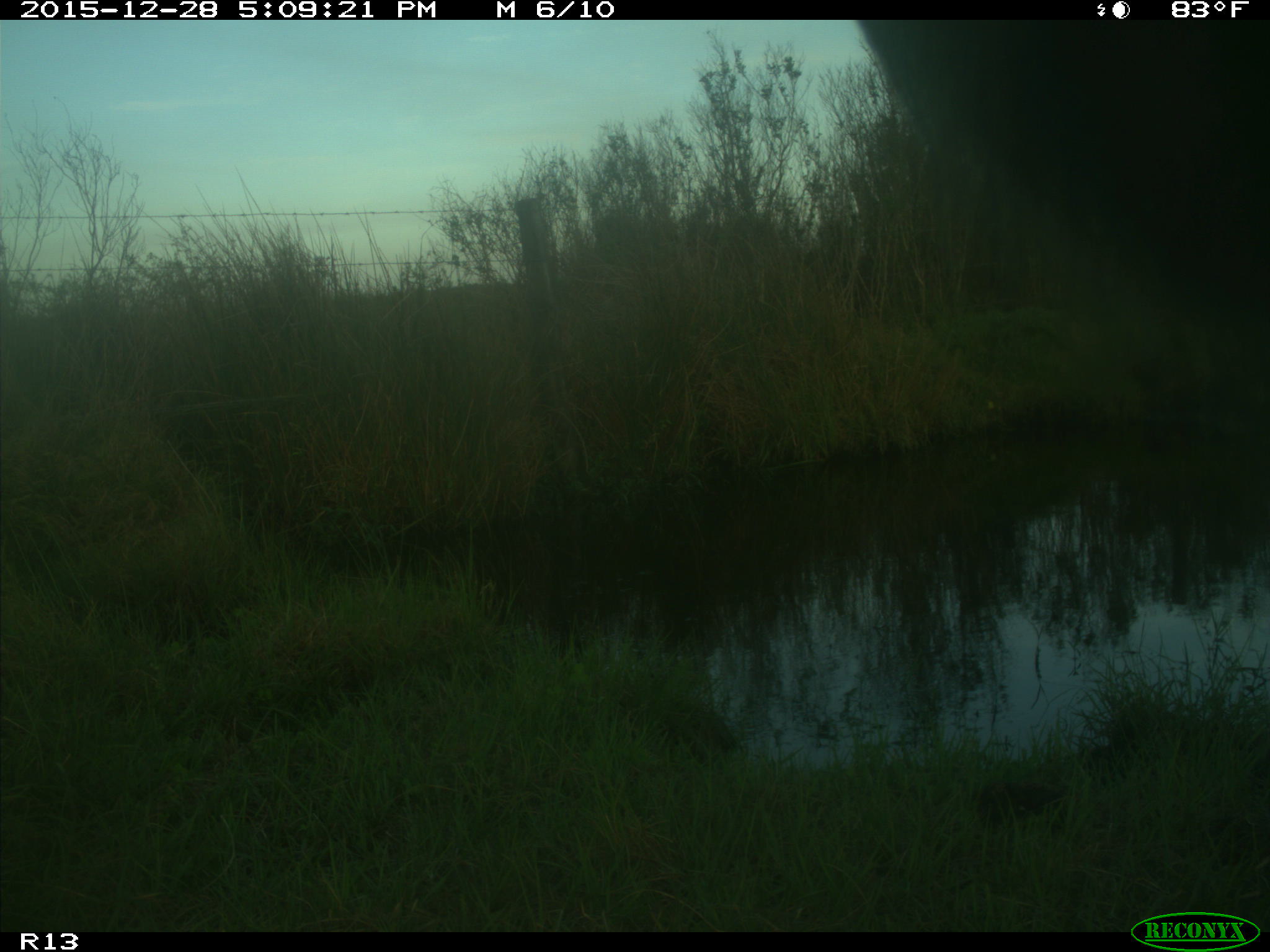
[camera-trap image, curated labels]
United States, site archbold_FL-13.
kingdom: Animalia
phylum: Chordata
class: Mammalia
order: Artiodactyla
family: Bovidae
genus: Bos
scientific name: Bos taurus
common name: domestic cow